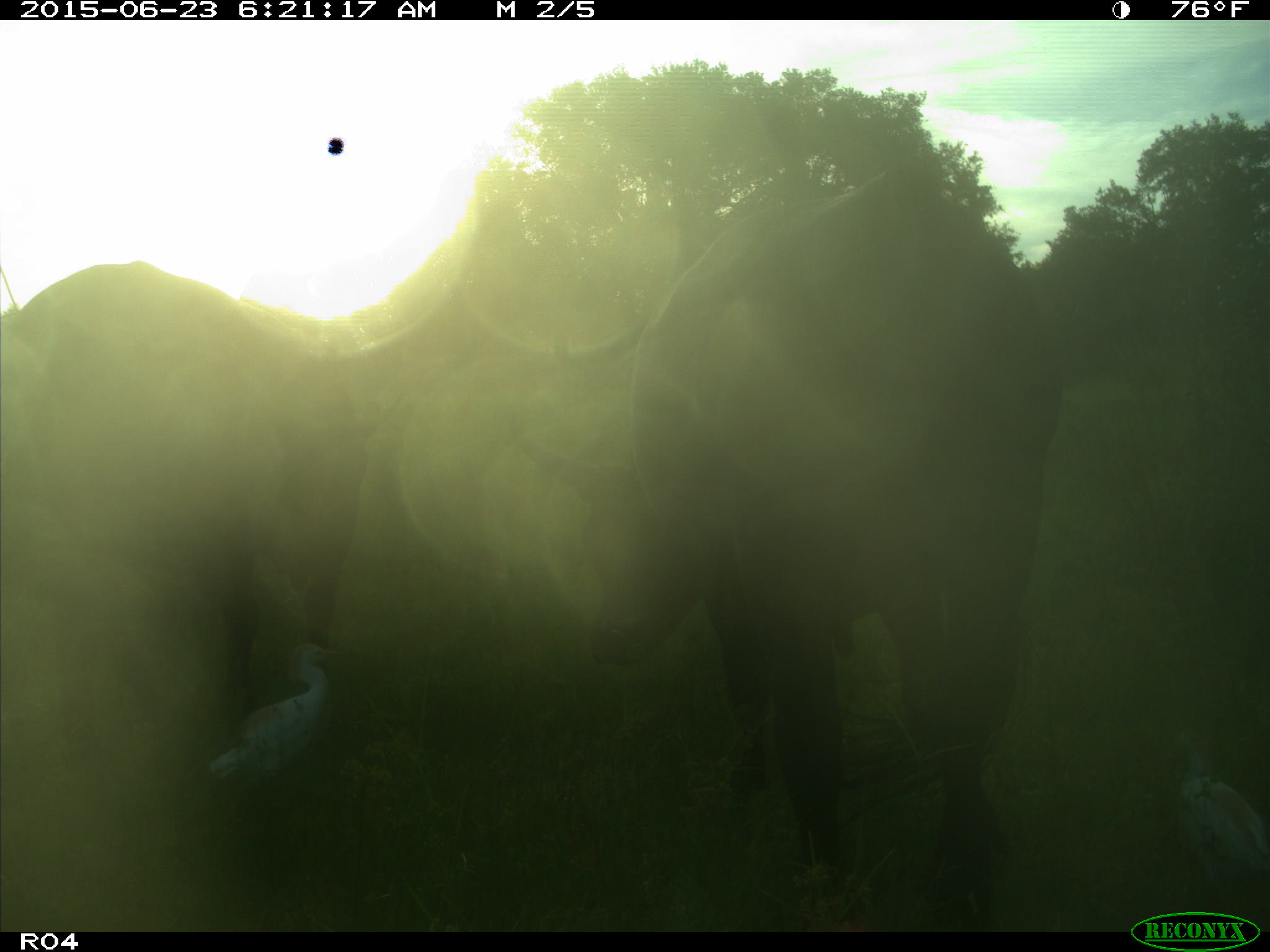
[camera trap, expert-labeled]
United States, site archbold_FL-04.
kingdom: Animalia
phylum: Chordata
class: Mammalia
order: Artiodactyla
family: Bovidae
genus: Bos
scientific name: Bos taurus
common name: domestic cow